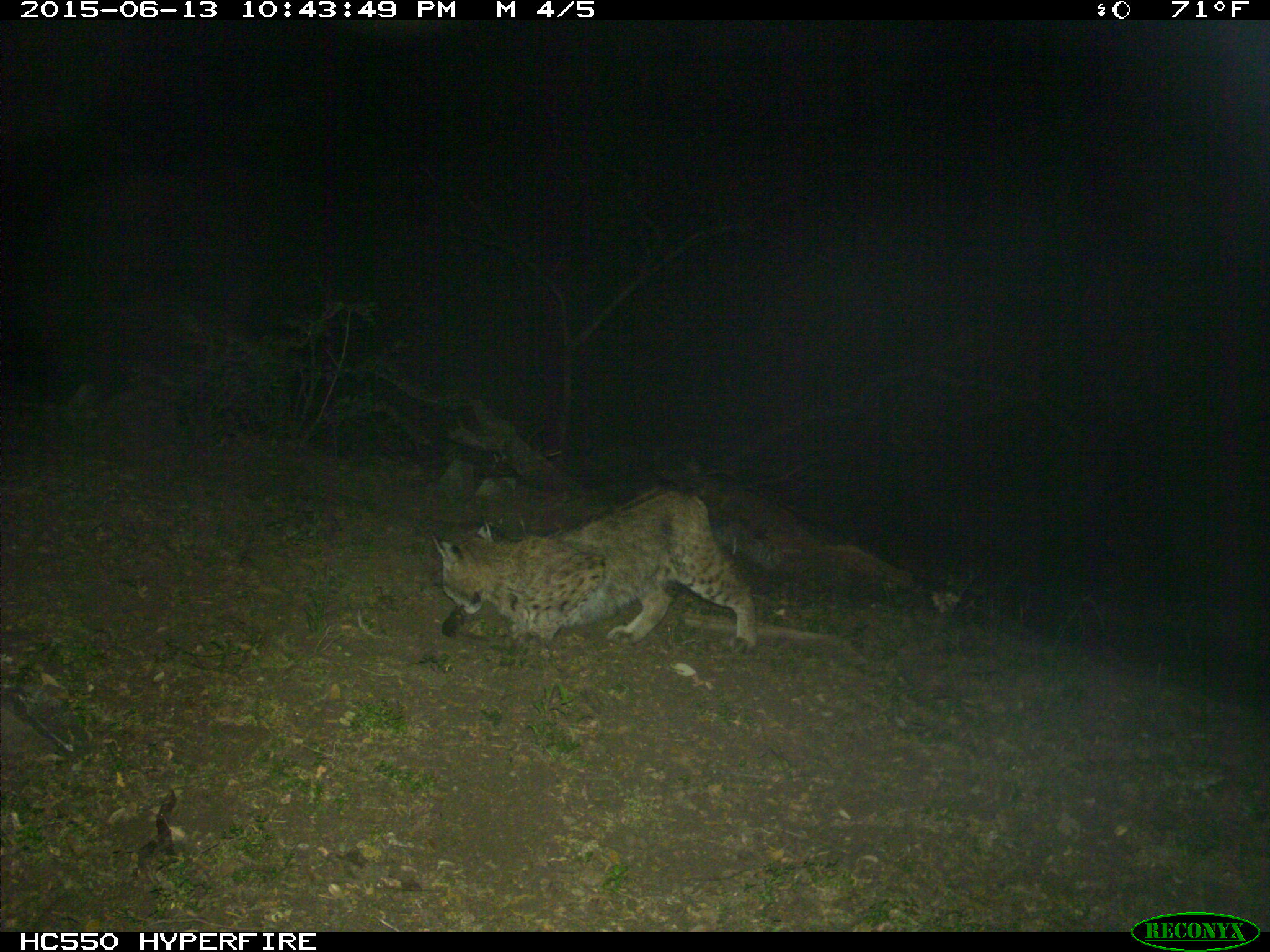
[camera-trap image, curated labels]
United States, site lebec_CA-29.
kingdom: Animalia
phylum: Chordata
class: Mammalia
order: Carnivora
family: Felidae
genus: Lynx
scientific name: Lynx rufus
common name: bobcat